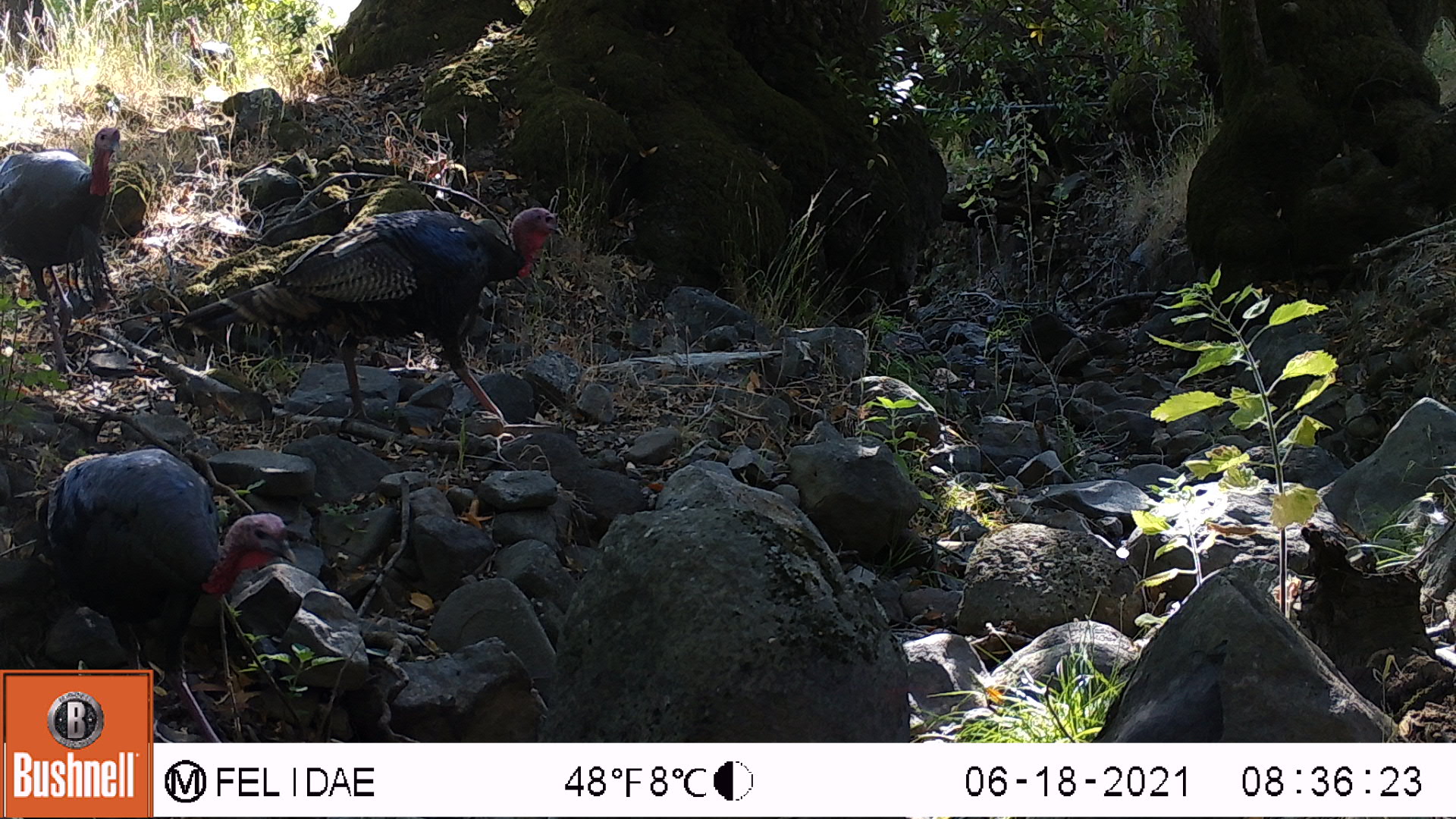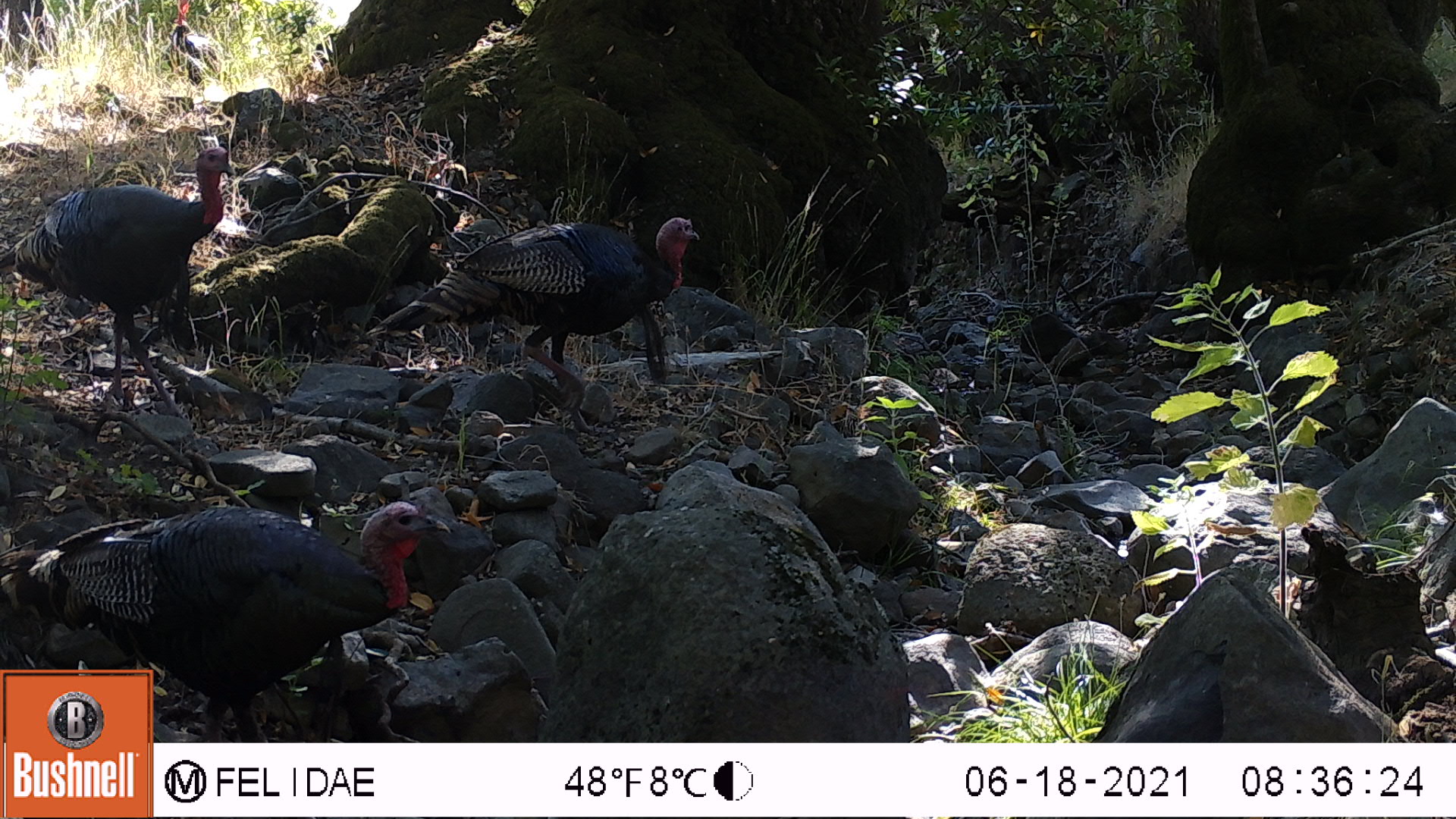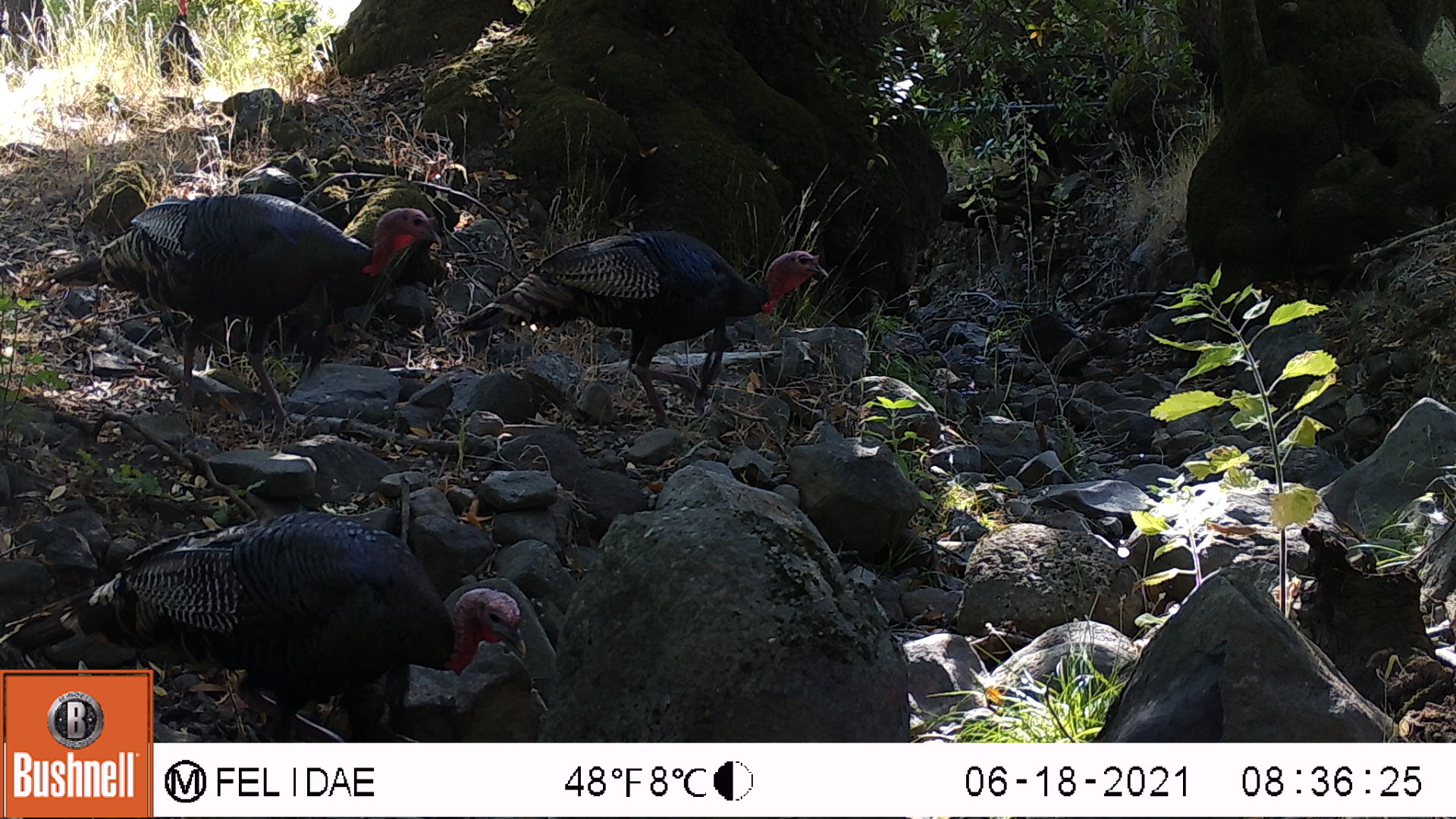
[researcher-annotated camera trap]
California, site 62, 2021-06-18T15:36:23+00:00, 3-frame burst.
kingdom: Animalia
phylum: Chordata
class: Aves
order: Galliformes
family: Phasianidae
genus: Meleagris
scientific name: Meleagris gallopavo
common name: turkey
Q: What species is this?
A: Turkey (Meleagris gallopavo).